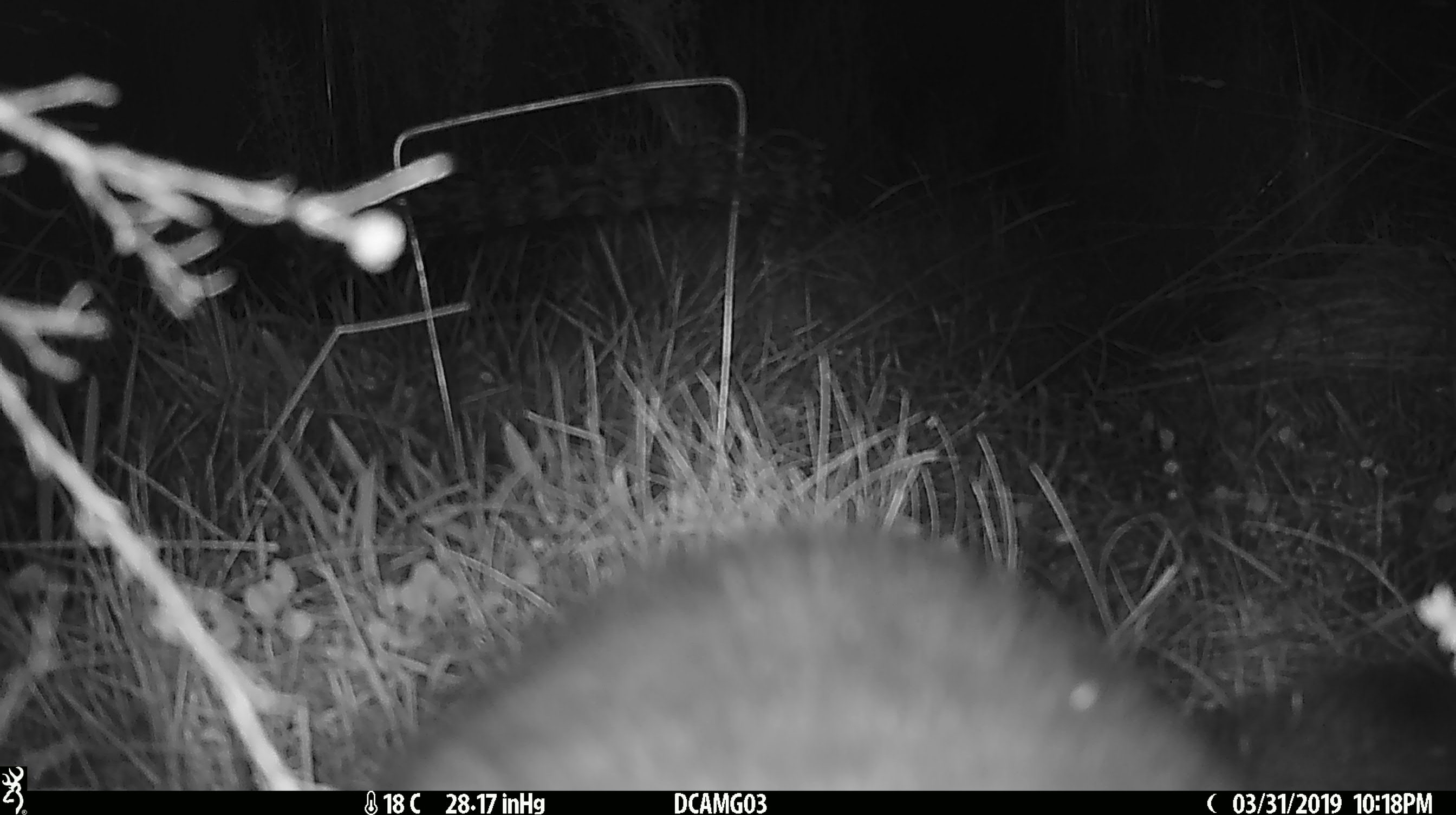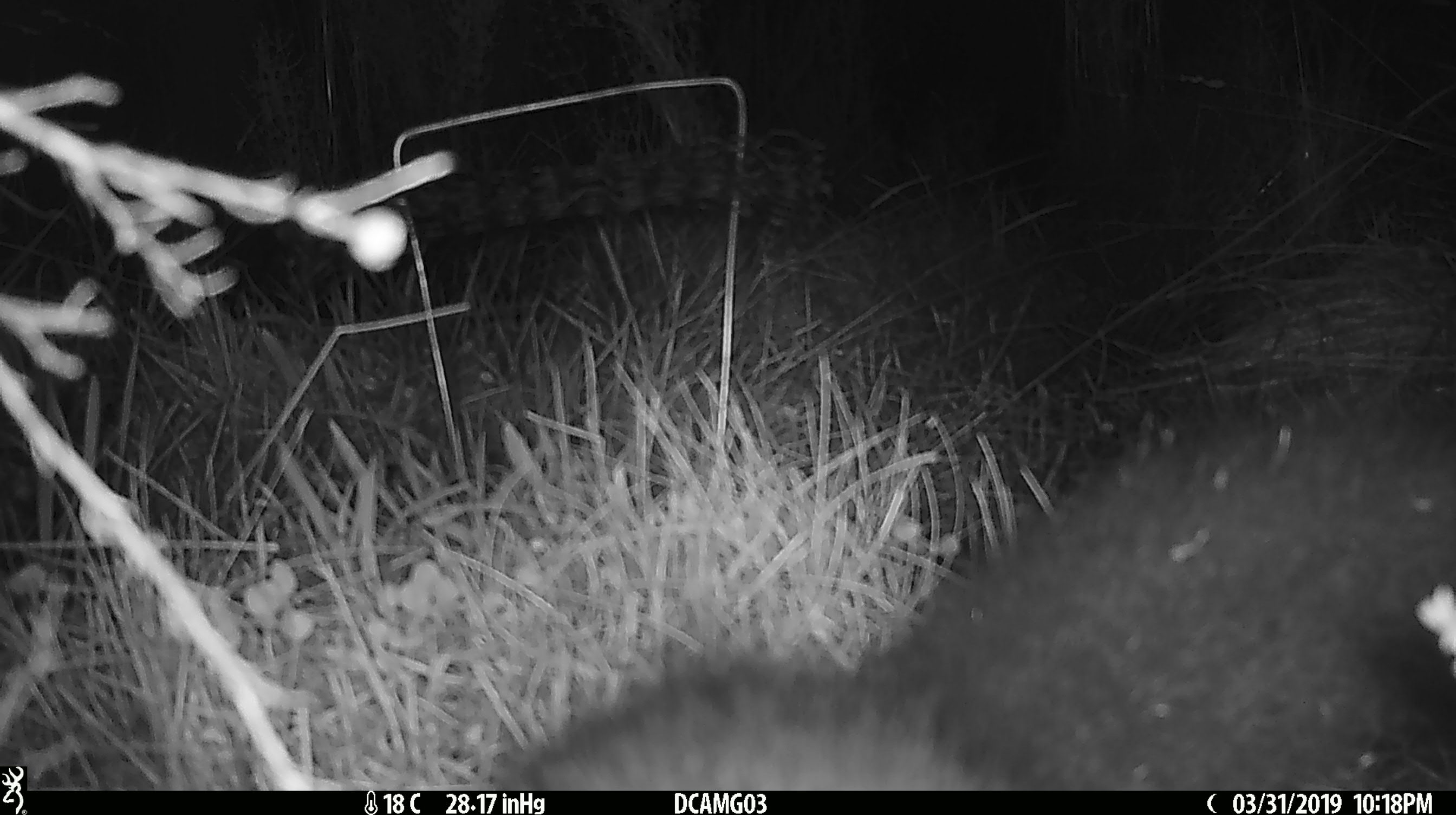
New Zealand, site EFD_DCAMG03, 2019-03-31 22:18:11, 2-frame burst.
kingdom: Animalia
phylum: Chordata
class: Mammalia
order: Diprotodontia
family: Phalangeridae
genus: Trichosurus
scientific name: Trichosurus vulpecula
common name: common brushtail possum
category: possum